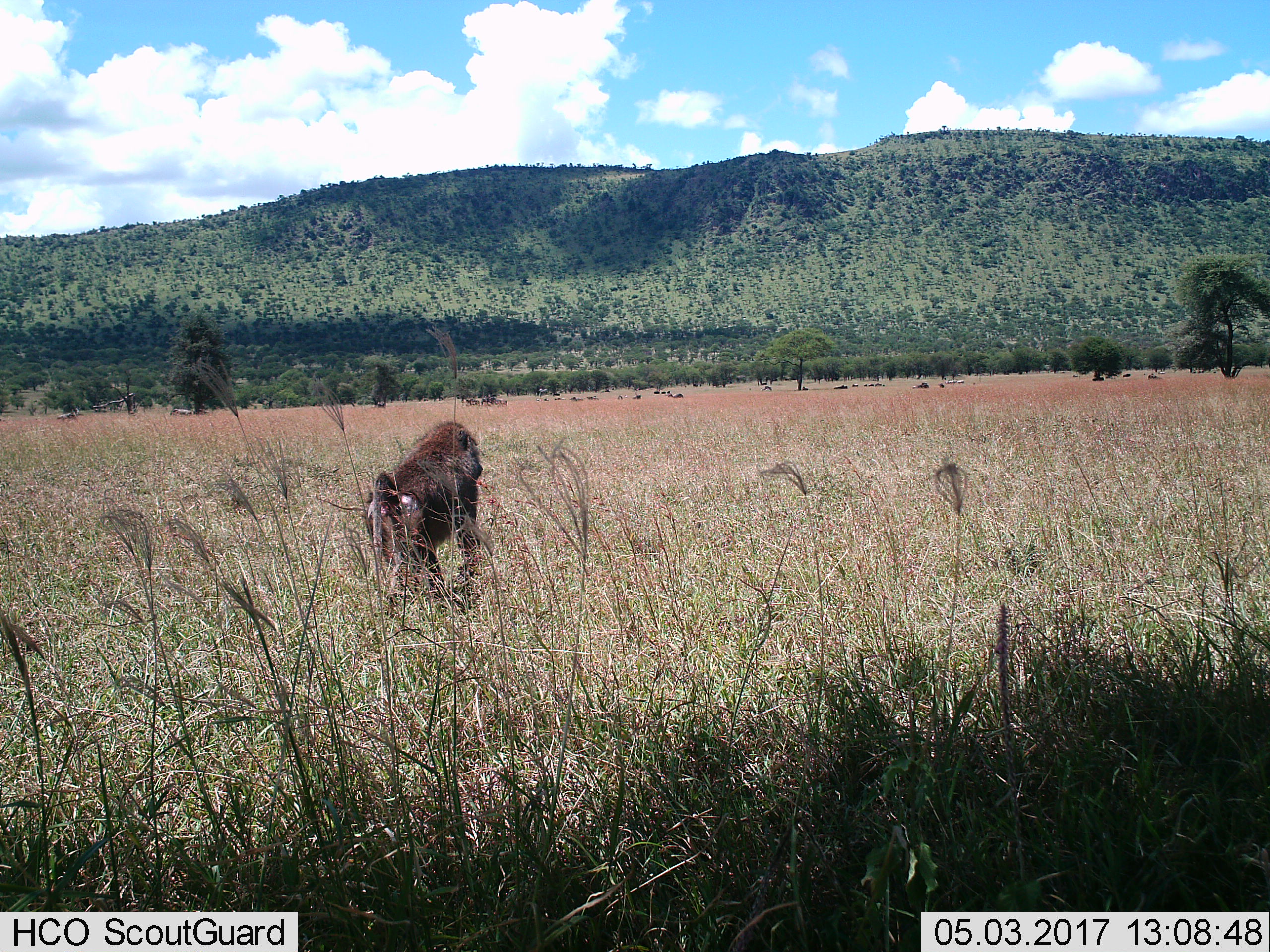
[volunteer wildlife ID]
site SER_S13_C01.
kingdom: Animalia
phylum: Chordata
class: Mammalia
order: Primates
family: Cercopithecidae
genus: Papio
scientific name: Papio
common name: baboon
Baboon (Papio), count 1. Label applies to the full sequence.